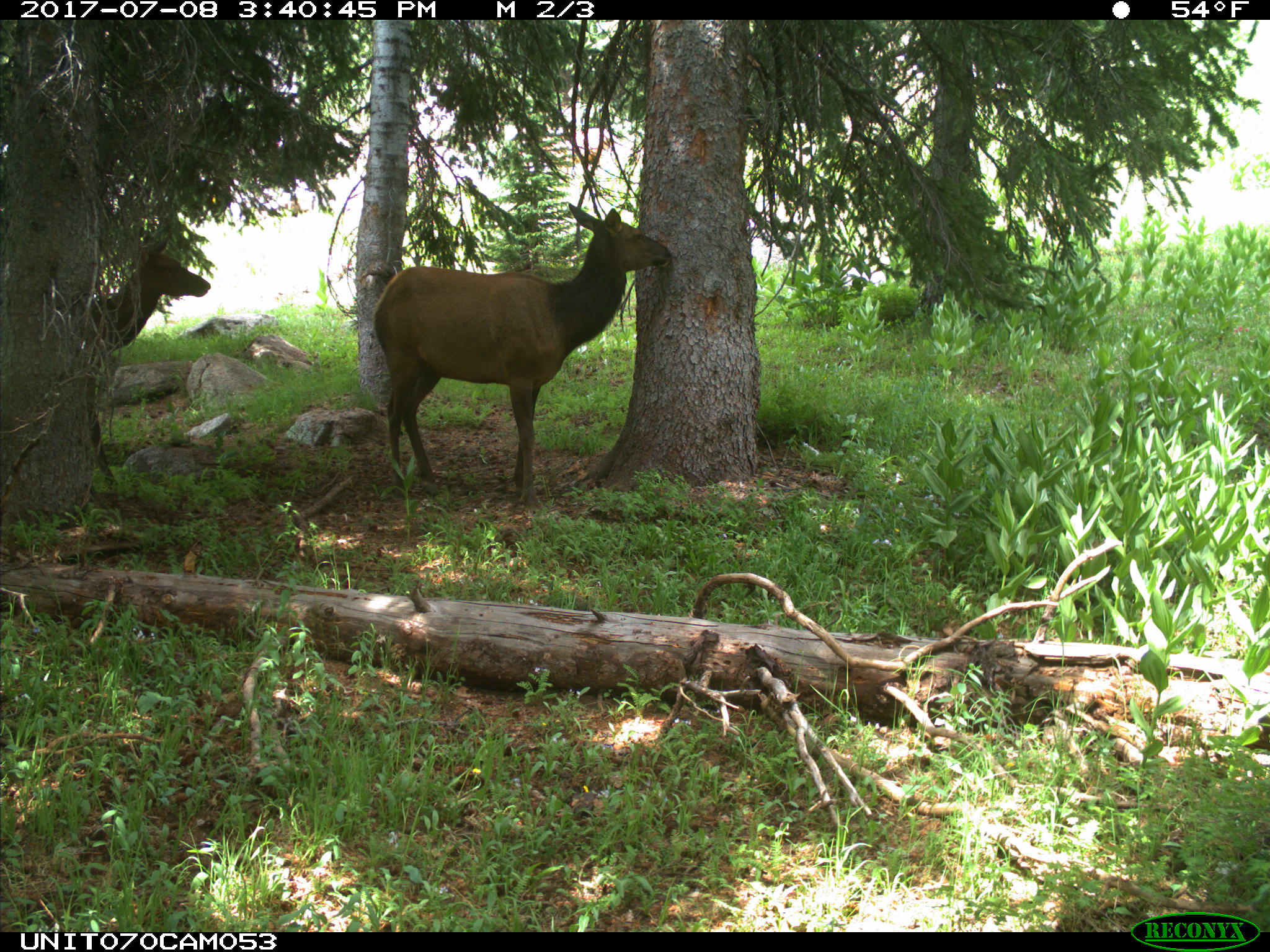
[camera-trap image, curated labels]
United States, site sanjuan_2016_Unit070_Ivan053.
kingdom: Animalia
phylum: Chordata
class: Mammalia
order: Artiodactyla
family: Cervidae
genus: Cervus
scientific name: Cervus elaphus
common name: red deer